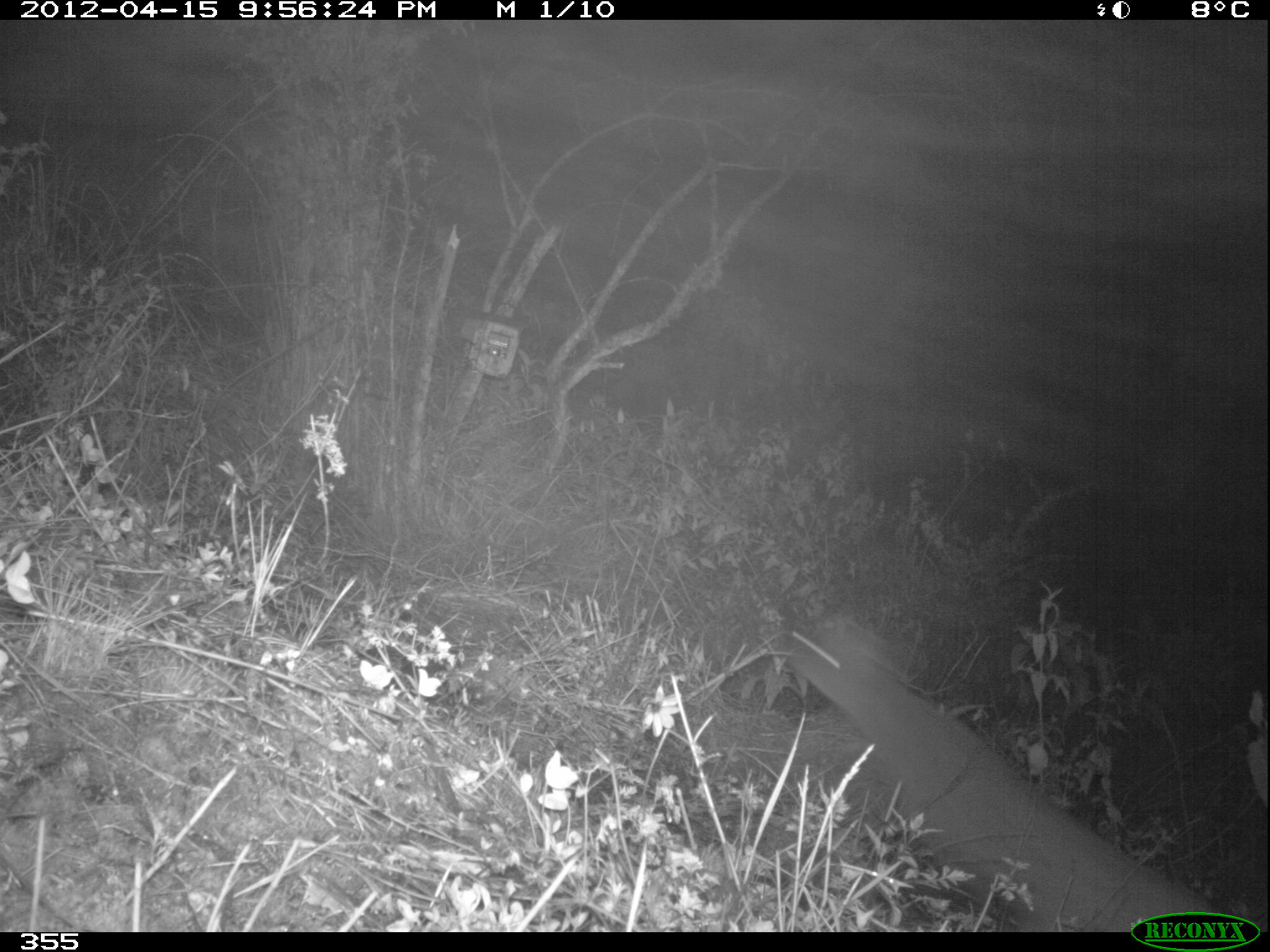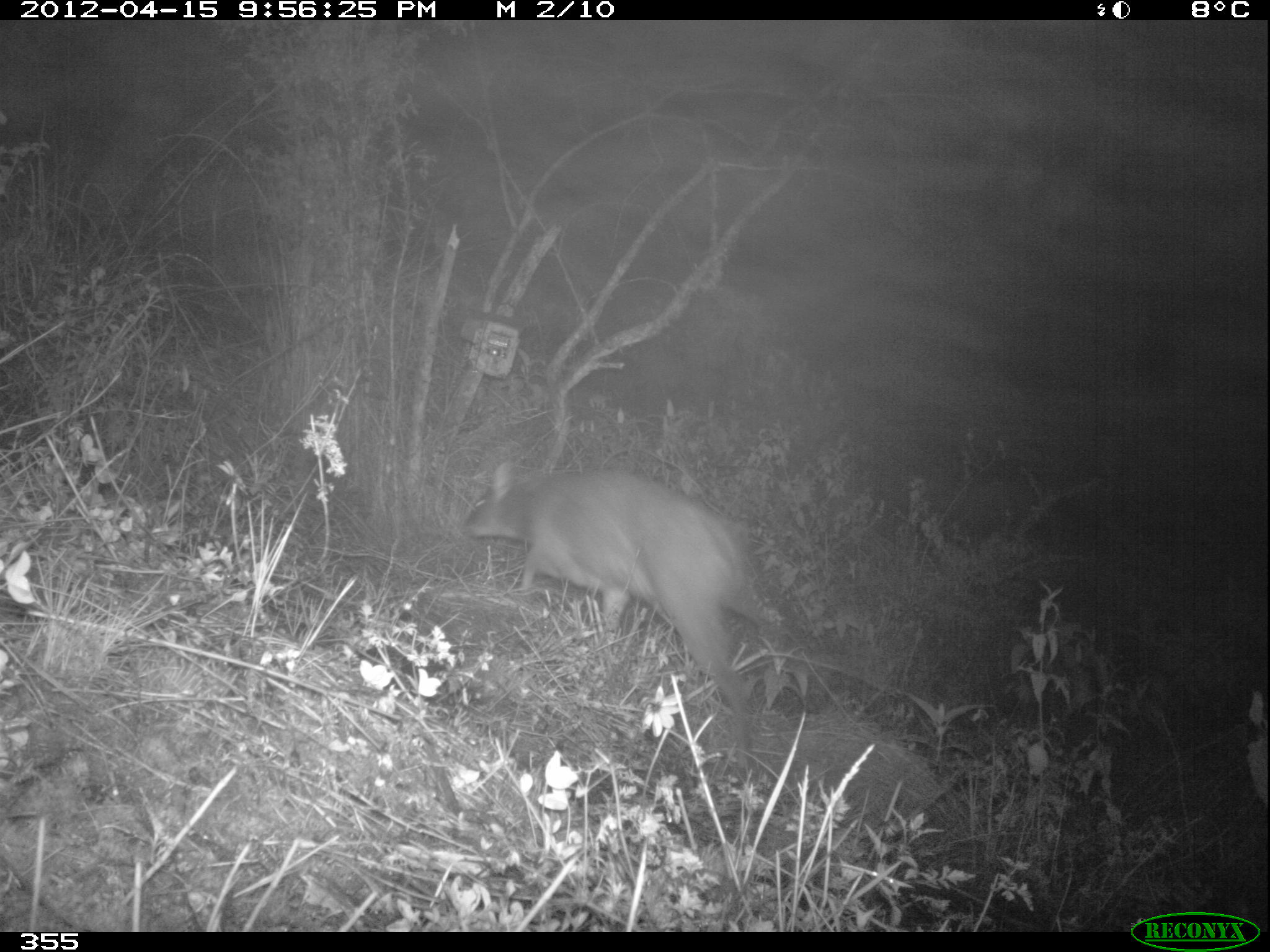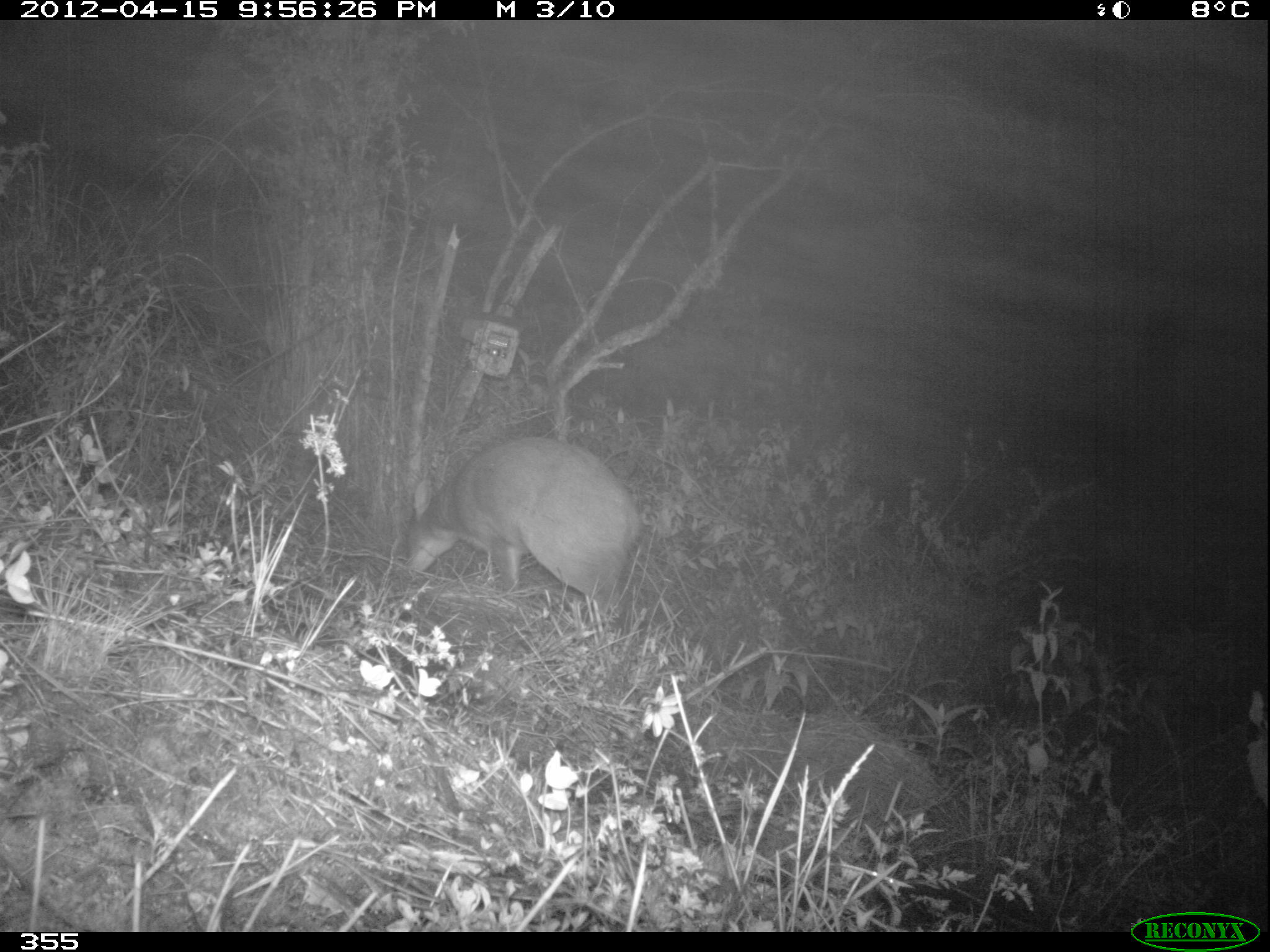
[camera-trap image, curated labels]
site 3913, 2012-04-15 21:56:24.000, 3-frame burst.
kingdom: Animalia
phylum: Chordata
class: Mammalia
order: Artiodactyla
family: Cervidae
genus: Mazama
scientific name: Mazama chunyi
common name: dwarf brocket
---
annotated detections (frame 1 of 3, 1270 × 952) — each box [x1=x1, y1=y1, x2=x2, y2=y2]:
mazama chunyi: [x1=795, y1=638, x2=1248, y2=928]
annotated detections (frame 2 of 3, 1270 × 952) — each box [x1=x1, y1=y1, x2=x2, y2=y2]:
mazama chunyi: [x1=461, y1=460, x2=797, y2=778]